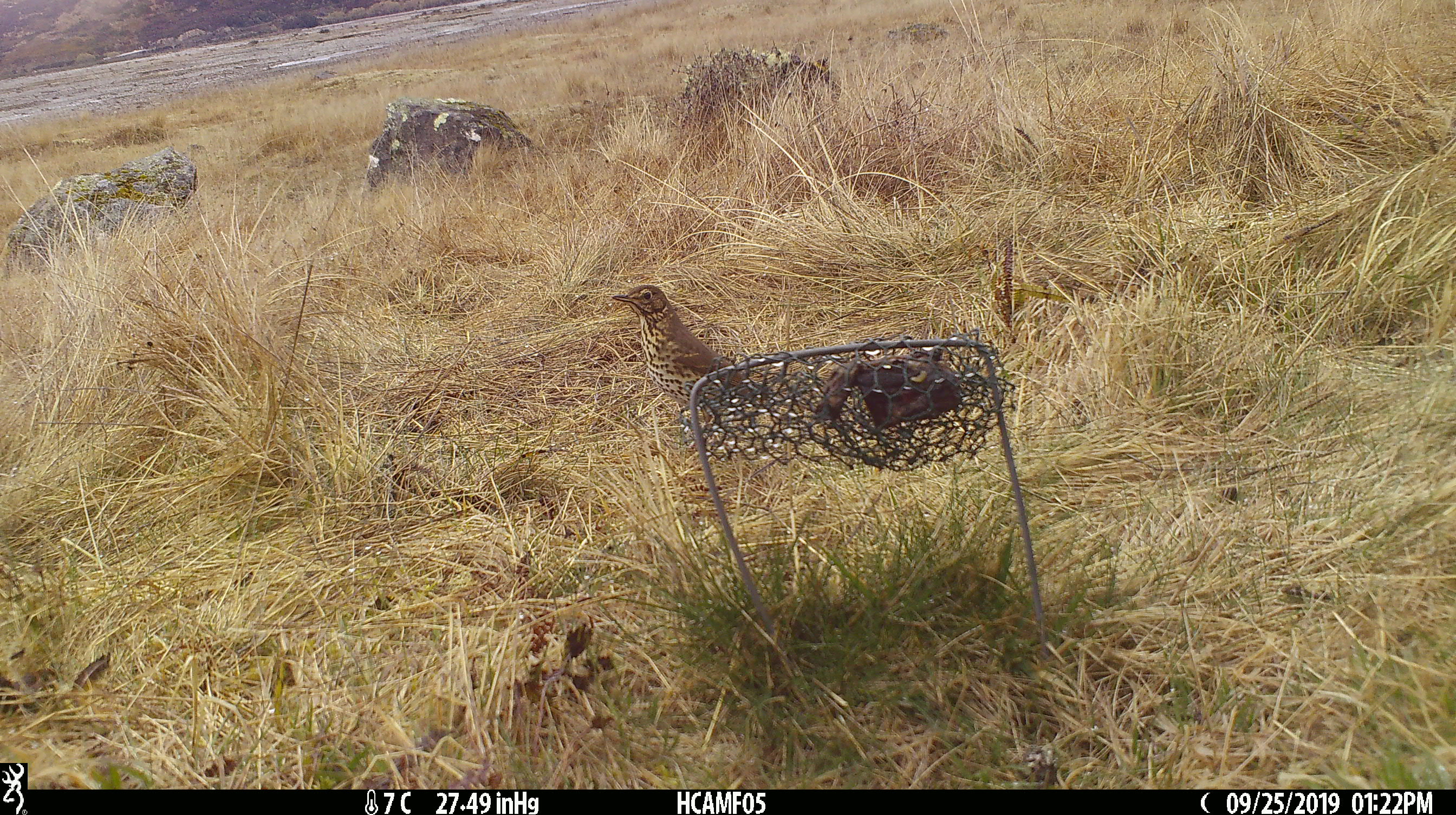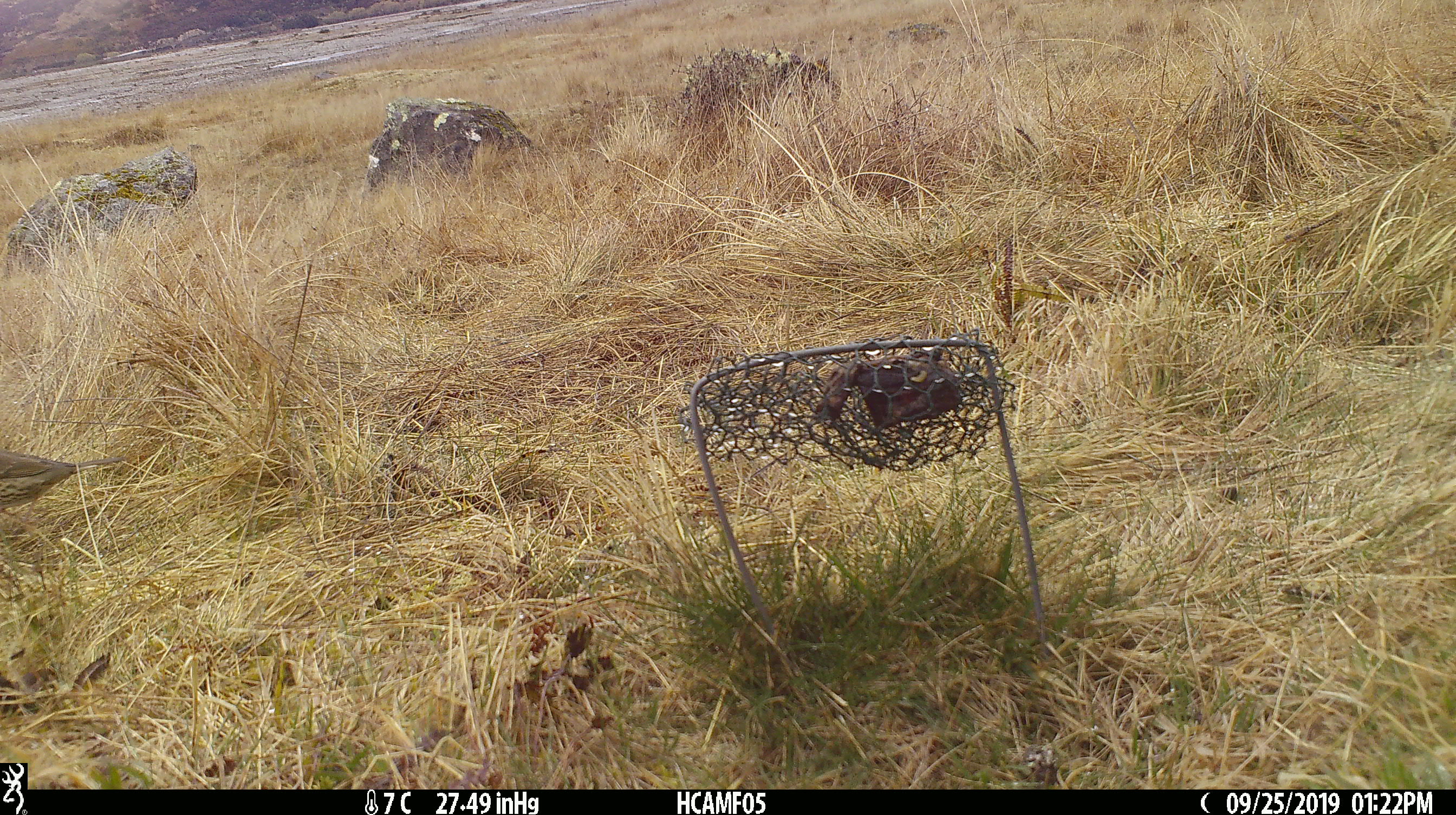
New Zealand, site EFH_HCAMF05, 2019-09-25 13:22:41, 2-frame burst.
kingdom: Animalia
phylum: Chordata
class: Aves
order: Passeriformes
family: Turdidae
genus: Turdus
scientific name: Turdus philomelos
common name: song thrush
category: thrush